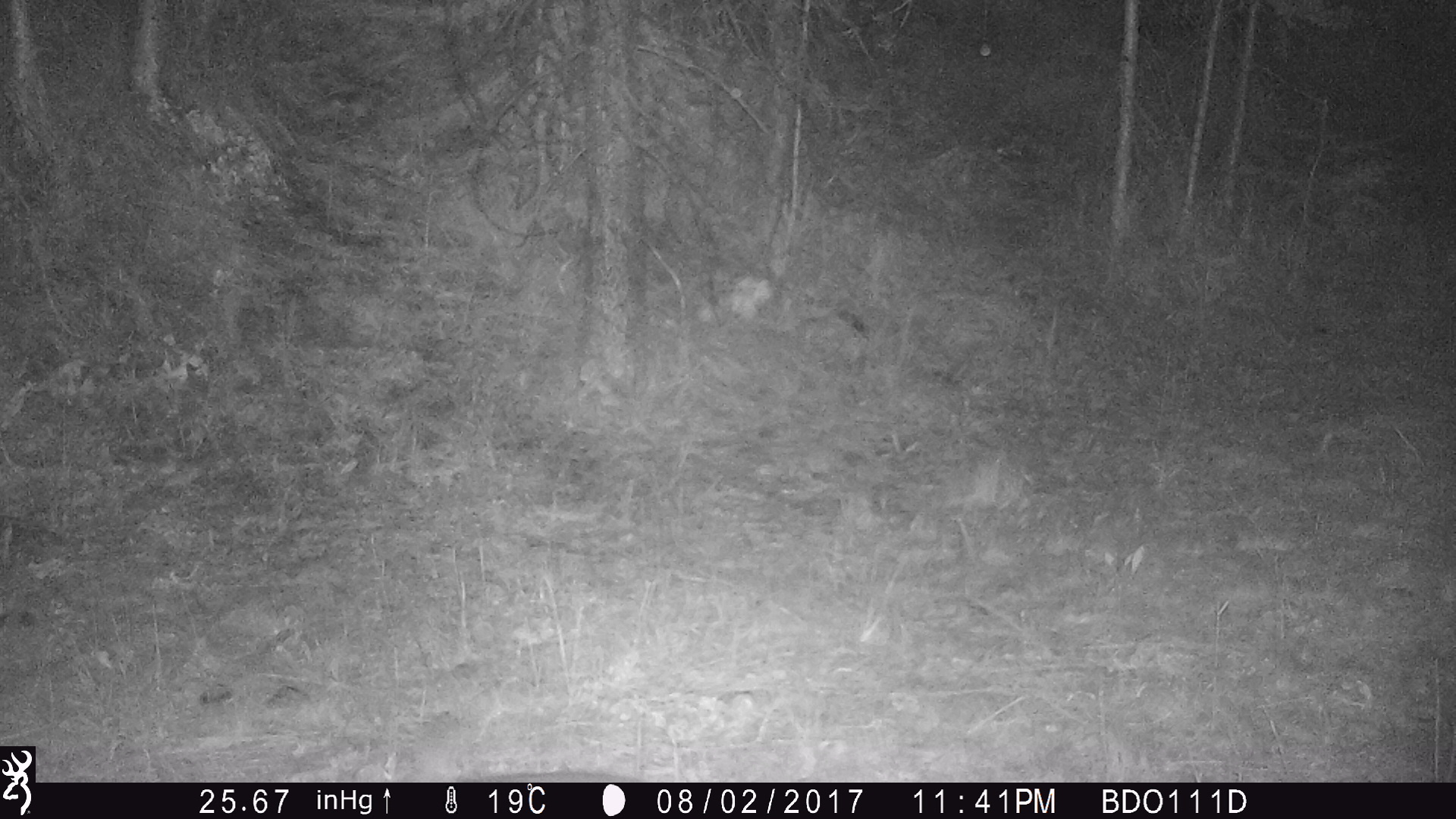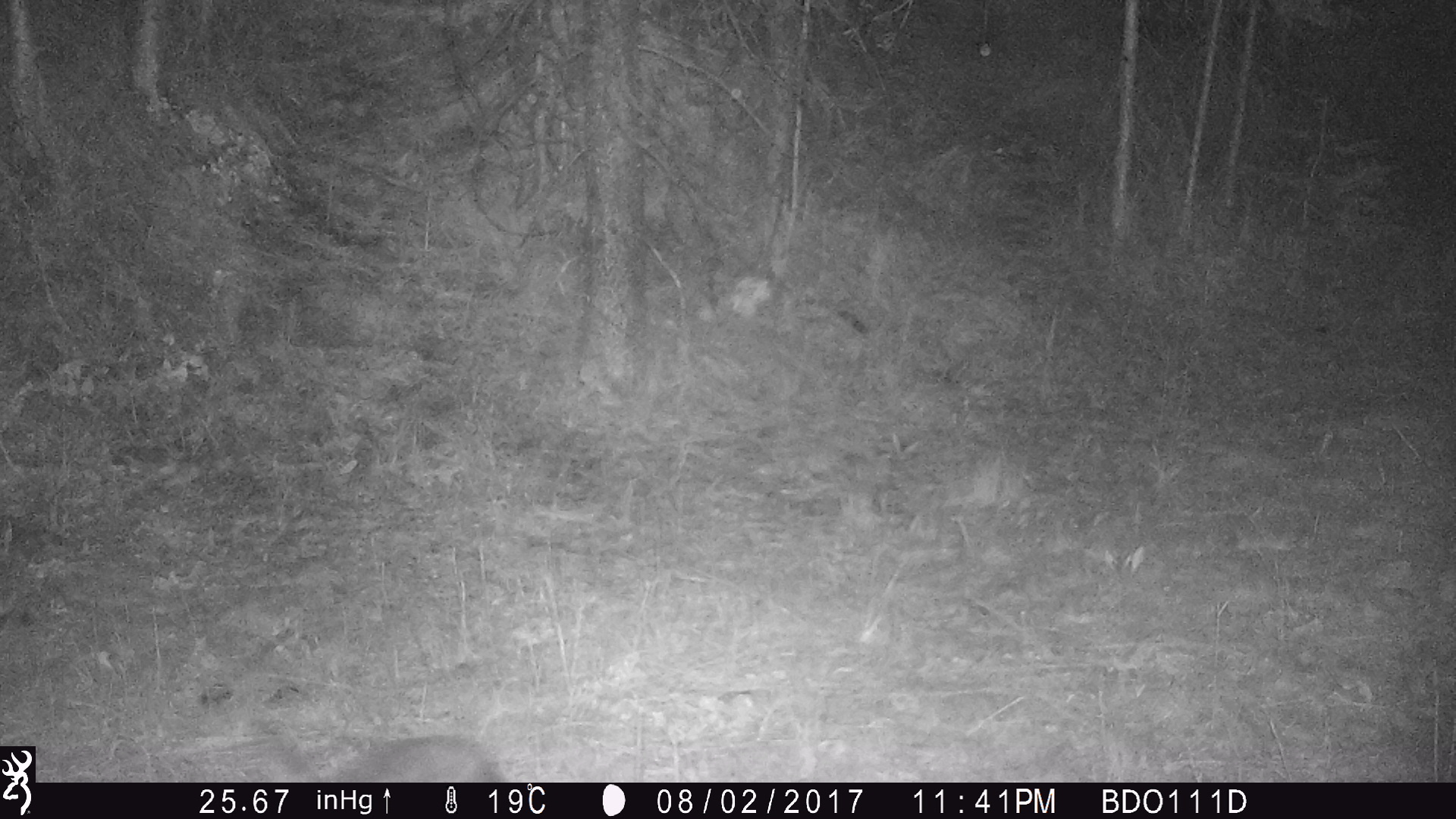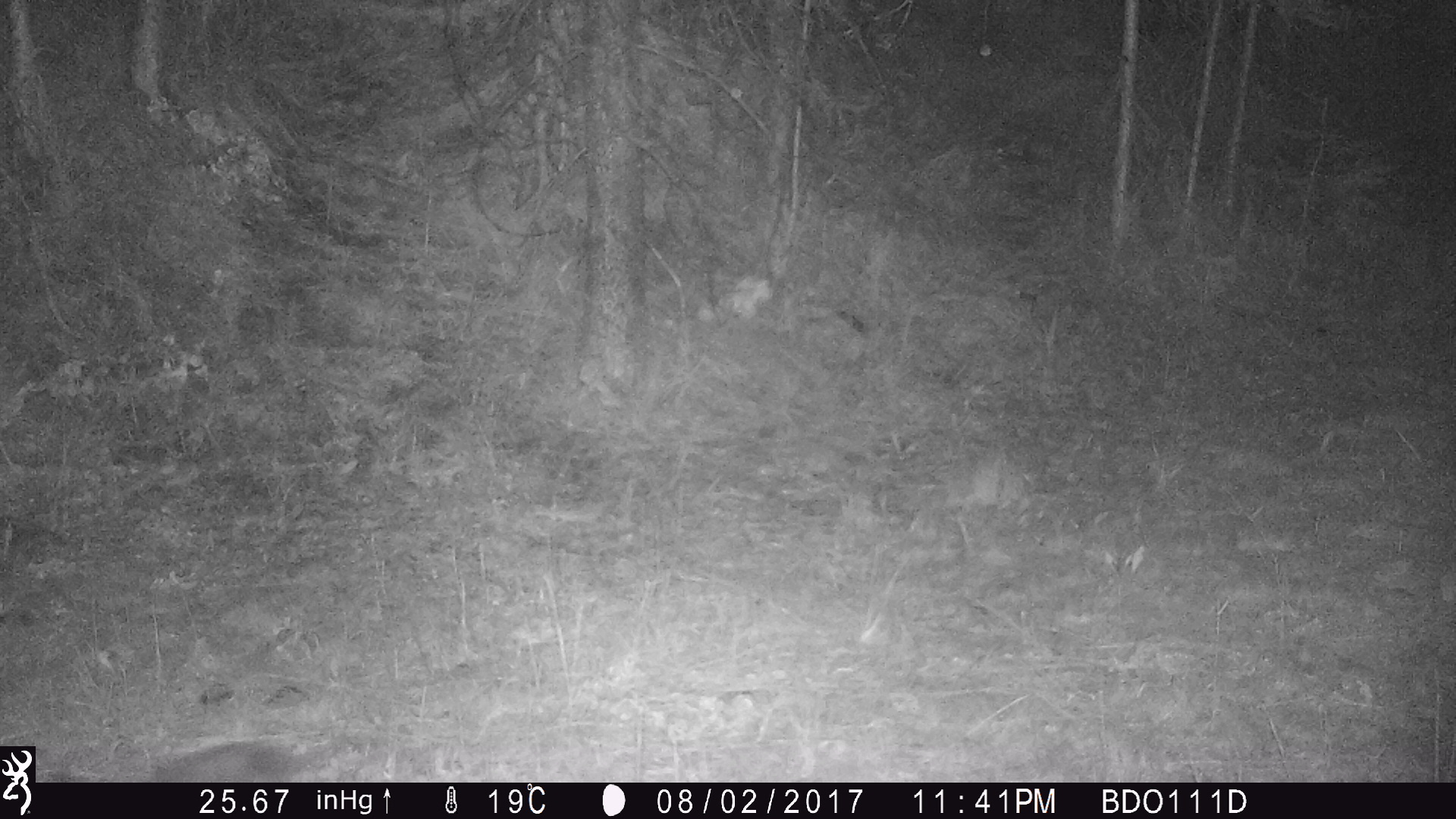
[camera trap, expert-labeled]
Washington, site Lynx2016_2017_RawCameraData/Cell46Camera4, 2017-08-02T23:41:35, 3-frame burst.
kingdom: Animalia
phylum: Chordata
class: Mammalia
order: Lagomorpha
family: Leporidae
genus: Lepus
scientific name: Lepus americanus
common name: snowshoe hare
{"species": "Lepus americanus (snowshoe hare)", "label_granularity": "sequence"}